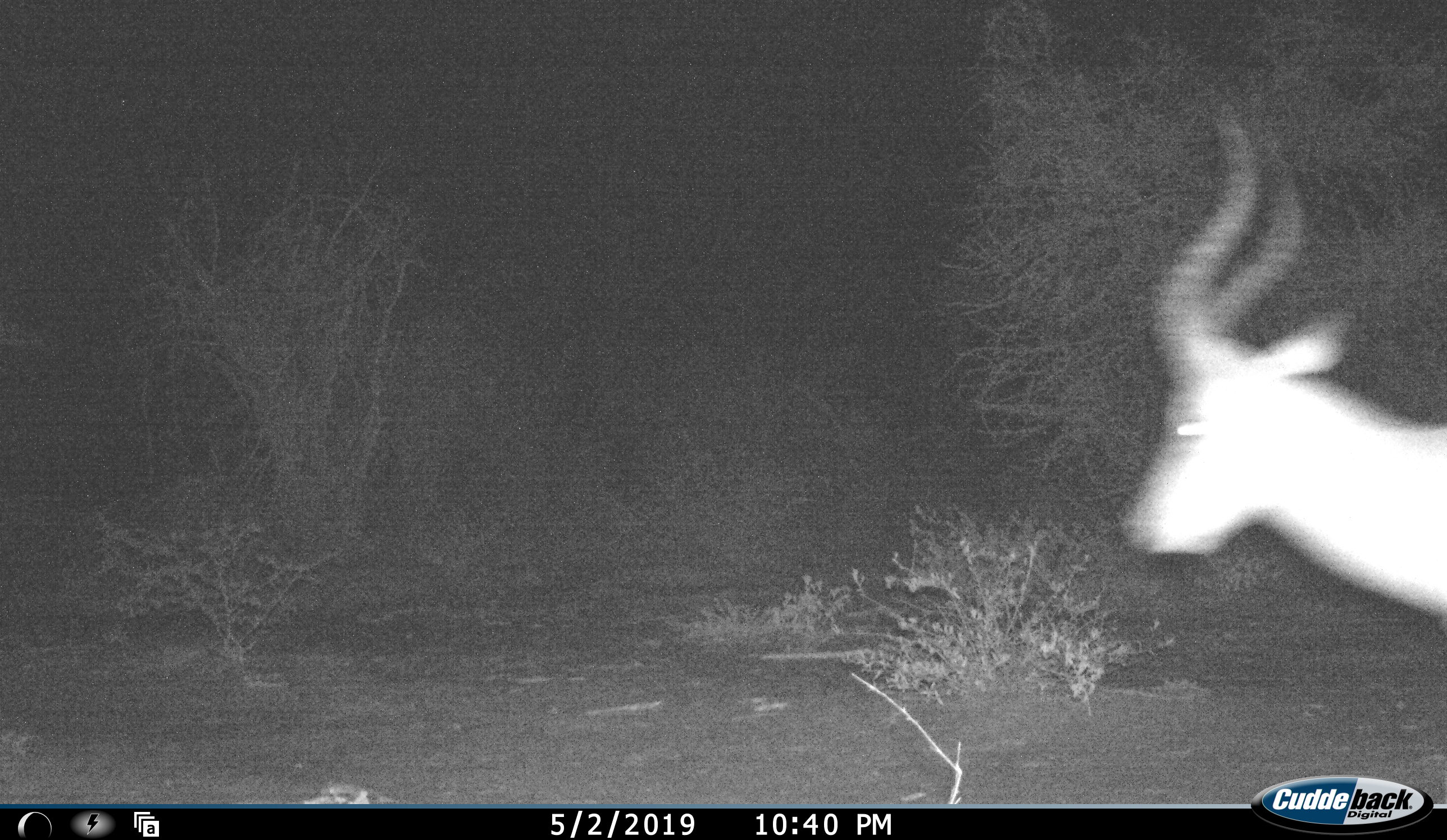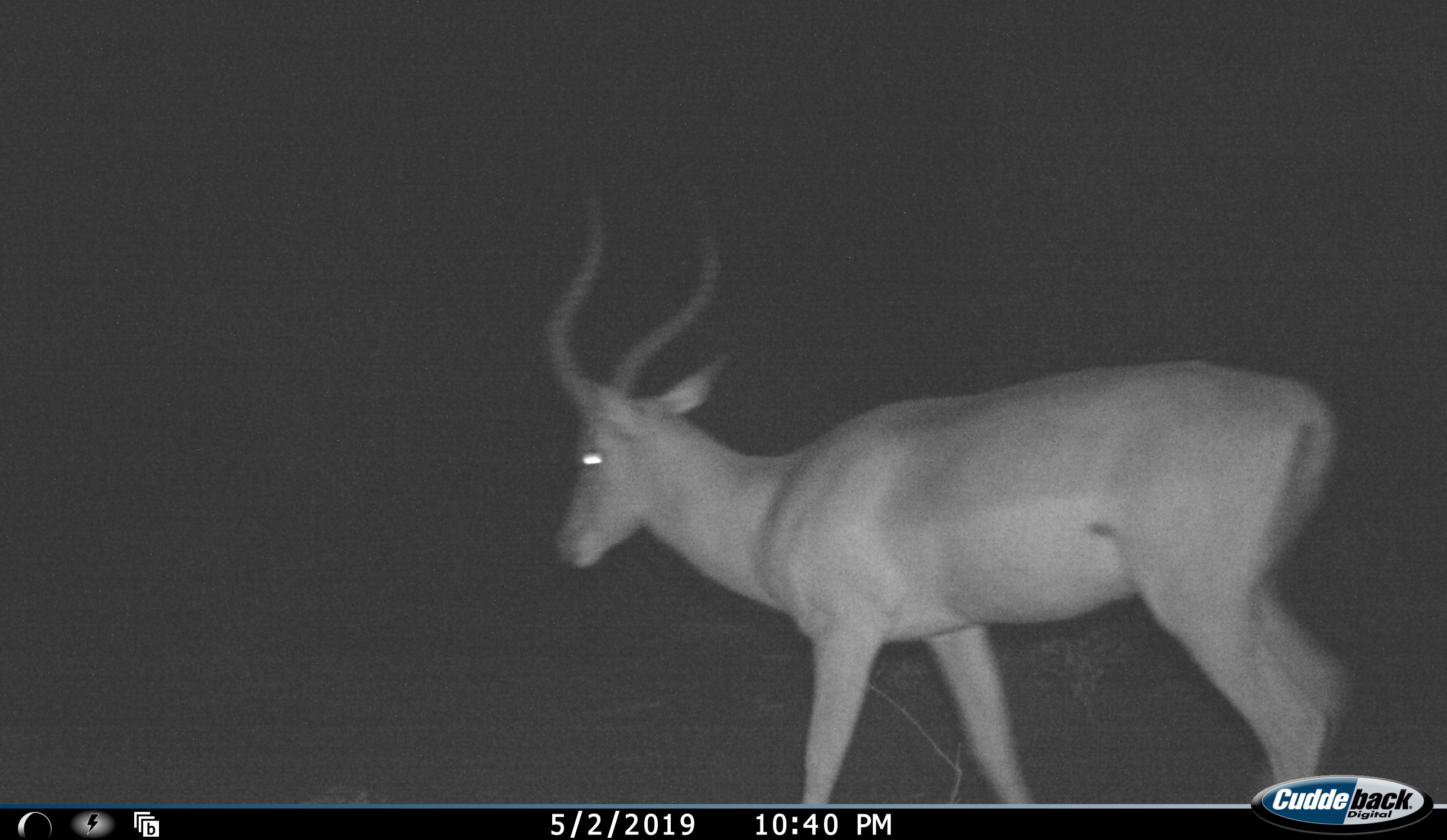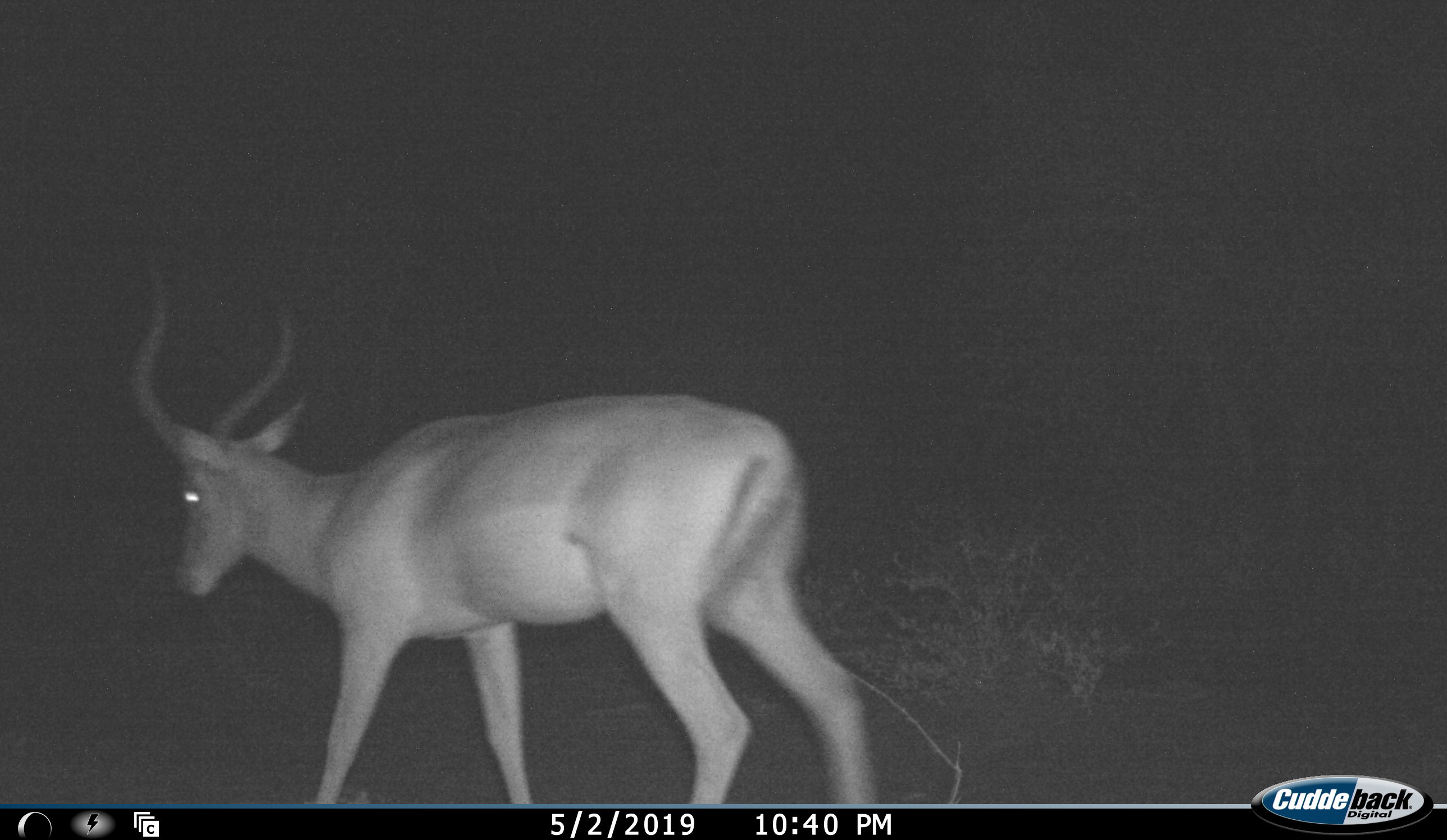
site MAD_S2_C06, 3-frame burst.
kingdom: Animalia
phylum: Chordata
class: Mammalia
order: Artiodactyla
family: Bovidae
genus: Aepyceros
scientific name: Aepyceros melampus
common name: impala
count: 1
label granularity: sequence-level